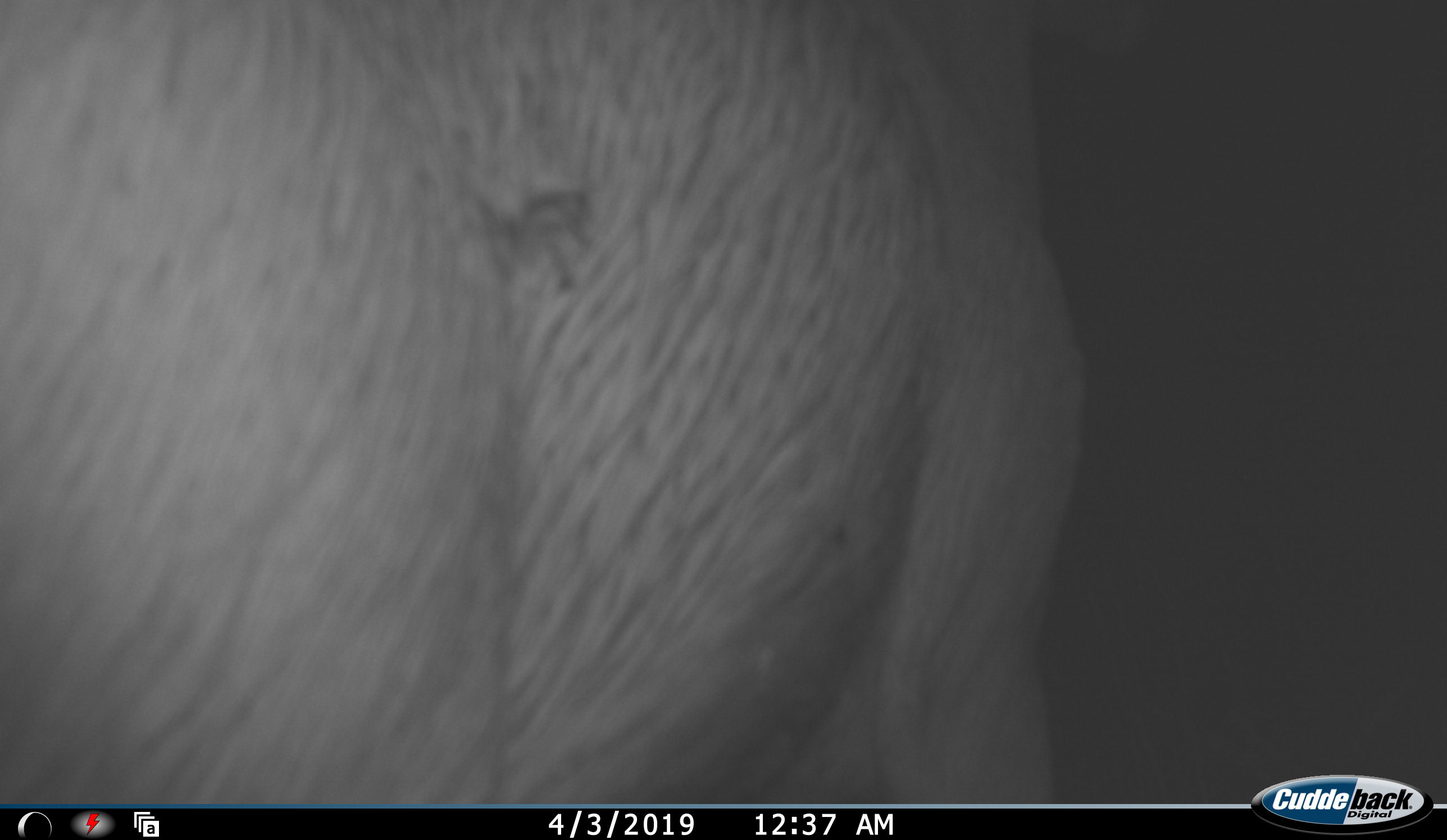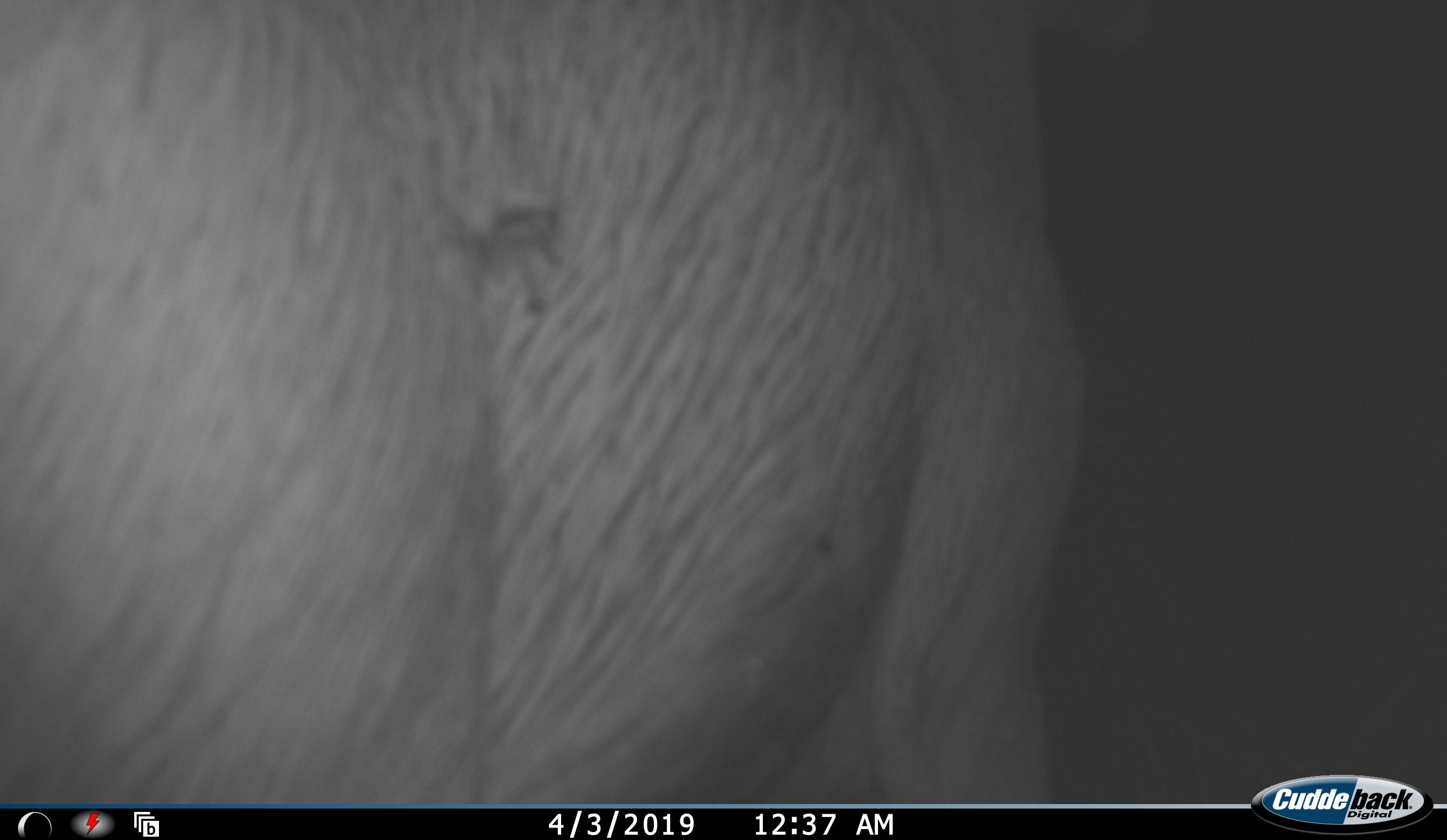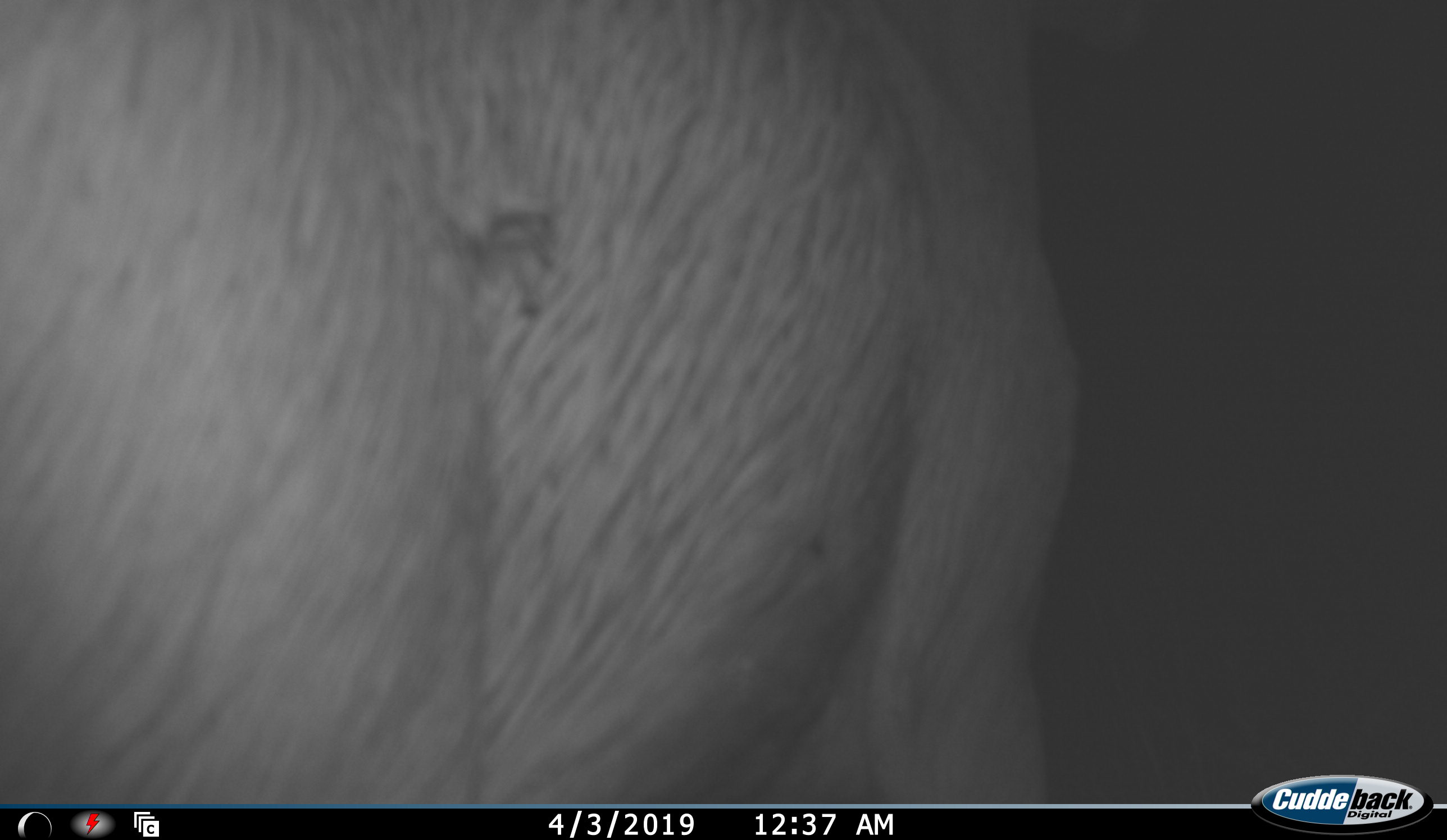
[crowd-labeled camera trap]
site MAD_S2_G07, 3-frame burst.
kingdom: Animalia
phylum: Chordata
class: Mammalia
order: Proboscidea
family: Elephantidae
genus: Loxodonta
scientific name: Loxodonta africana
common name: african bush elephant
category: elephant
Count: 1.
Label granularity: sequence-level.